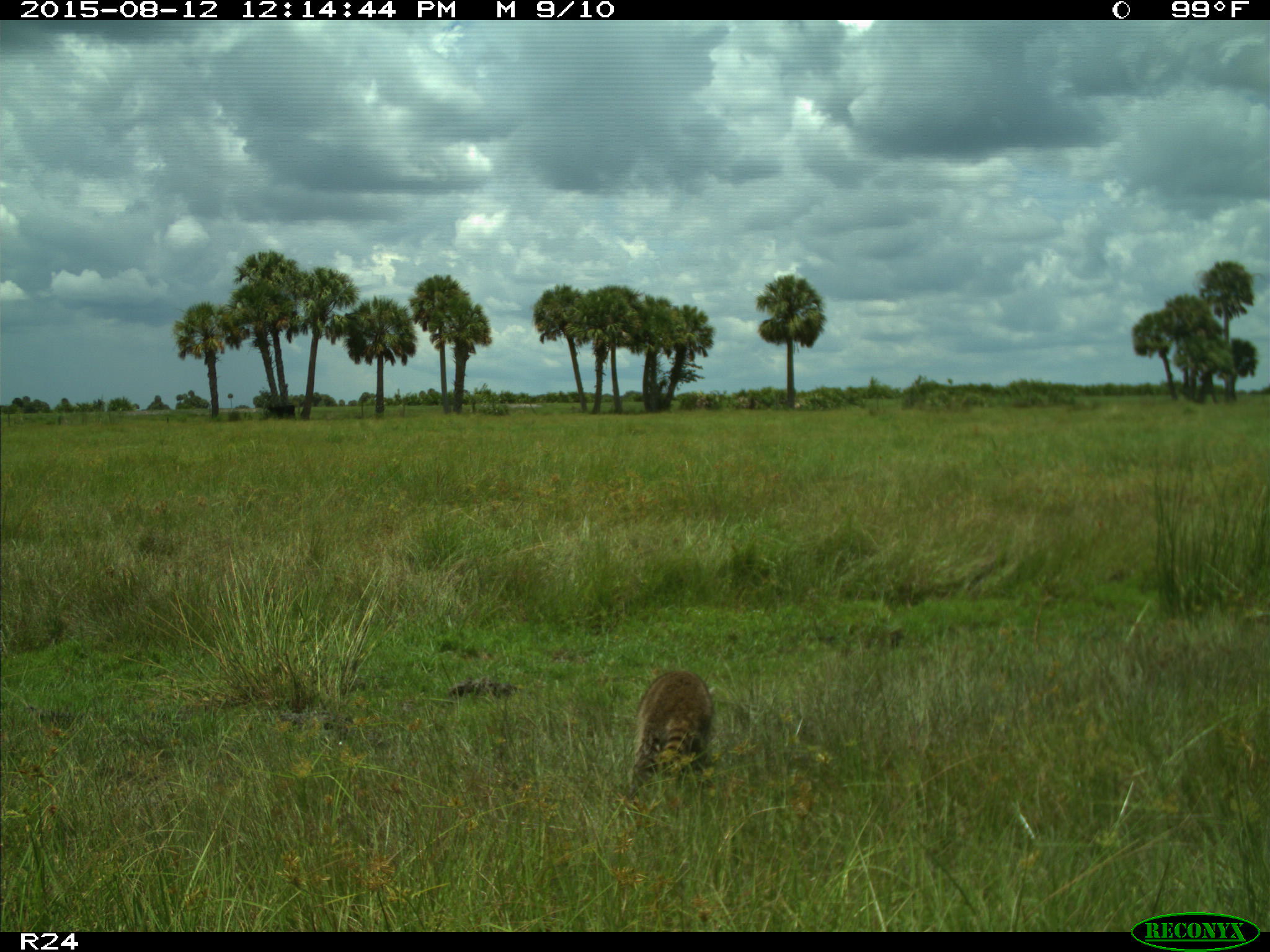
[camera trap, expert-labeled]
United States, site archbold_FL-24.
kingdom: Animalia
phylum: Chordata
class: Mammalia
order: Carnivora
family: Procyonidae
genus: Procyon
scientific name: Procyon lotor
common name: common raccoon